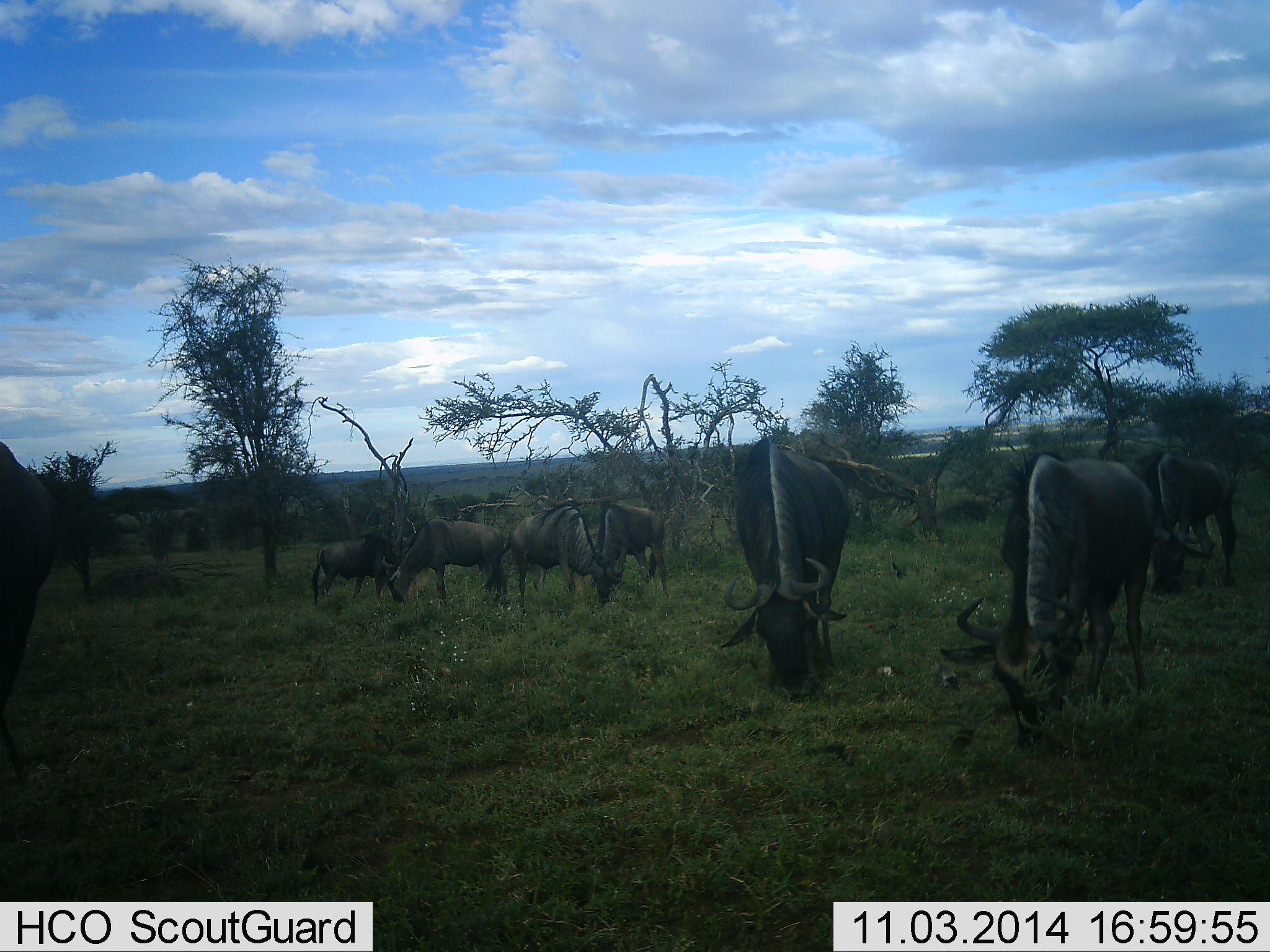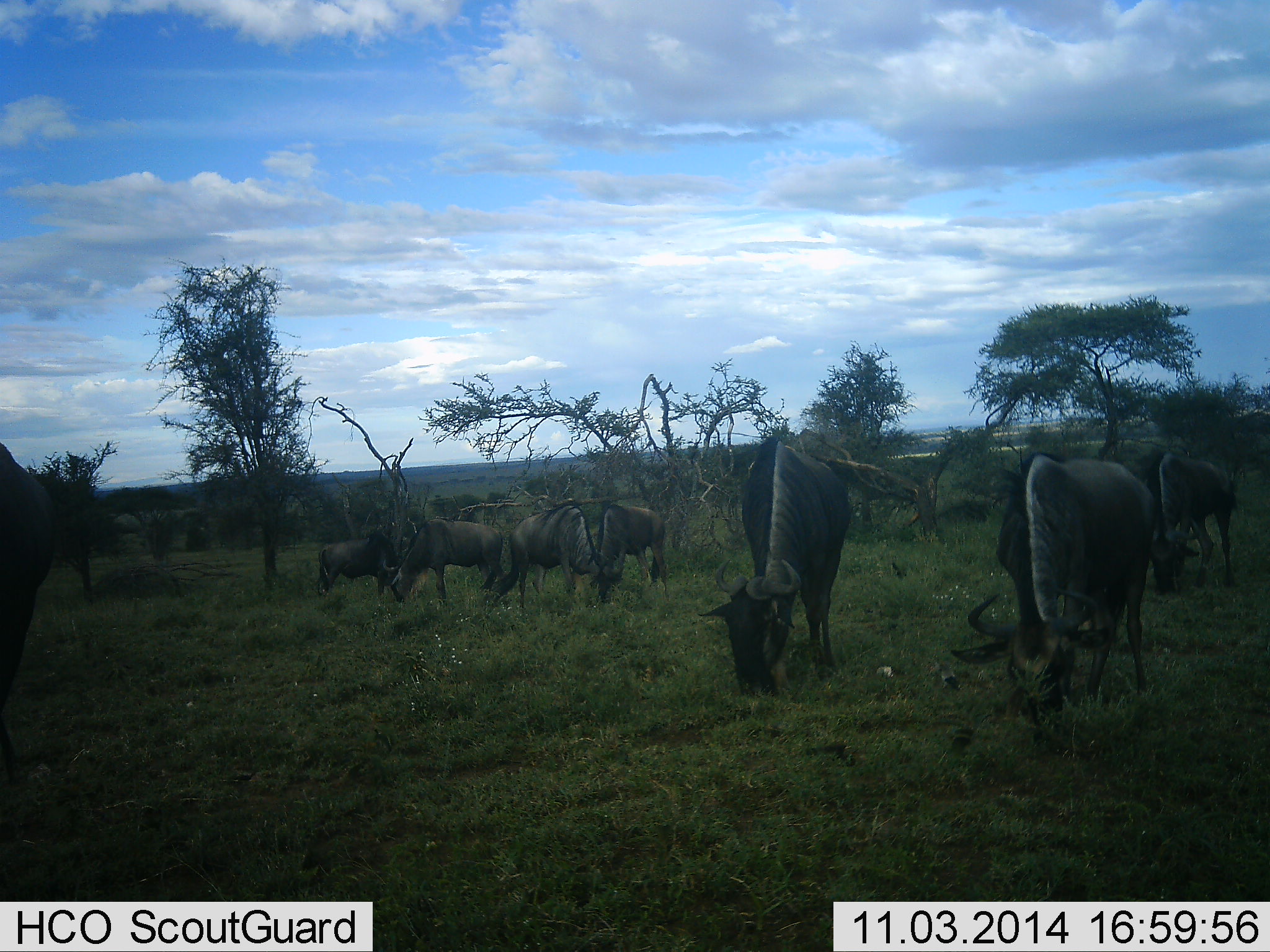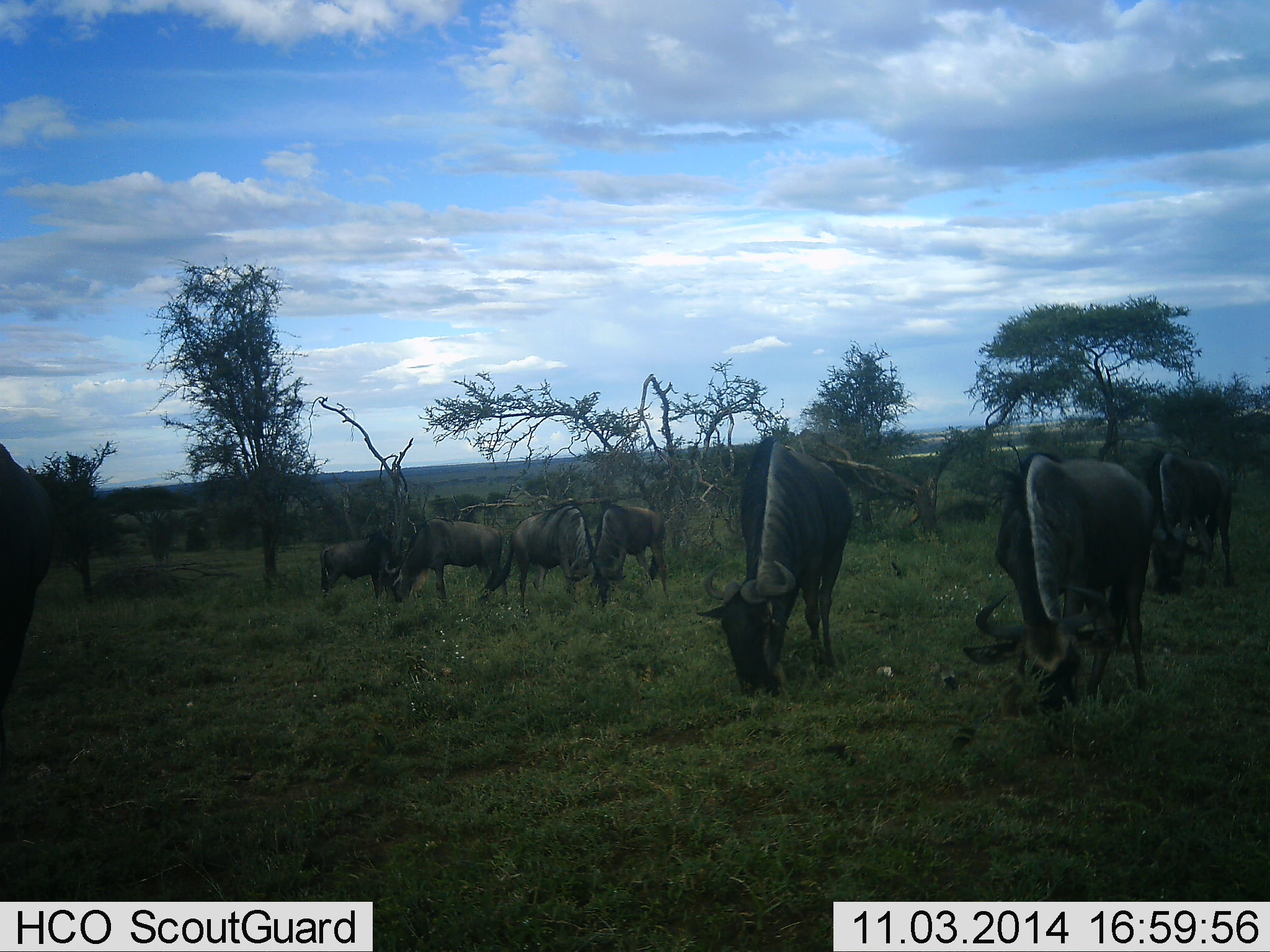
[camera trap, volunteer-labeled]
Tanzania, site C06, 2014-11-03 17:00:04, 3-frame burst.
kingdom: Animalia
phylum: Chordata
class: Mammalia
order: Artiodactyla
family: Bovidae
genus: Connochaetes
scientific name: Connochaetes taurinus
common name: blue wildebeest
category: wildebeest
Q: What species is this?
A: Wildebeest (blue wildebeest) (Connochaetes taurinus).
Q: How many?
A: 8.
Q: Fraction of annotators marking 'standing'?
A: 40%.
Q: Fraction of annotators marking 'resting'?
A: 0%.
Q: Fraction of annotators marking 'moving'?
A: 10%.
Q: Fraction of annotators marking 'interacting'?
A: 0%.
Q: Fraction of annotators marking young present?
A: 10%.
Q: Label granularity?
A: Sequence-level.